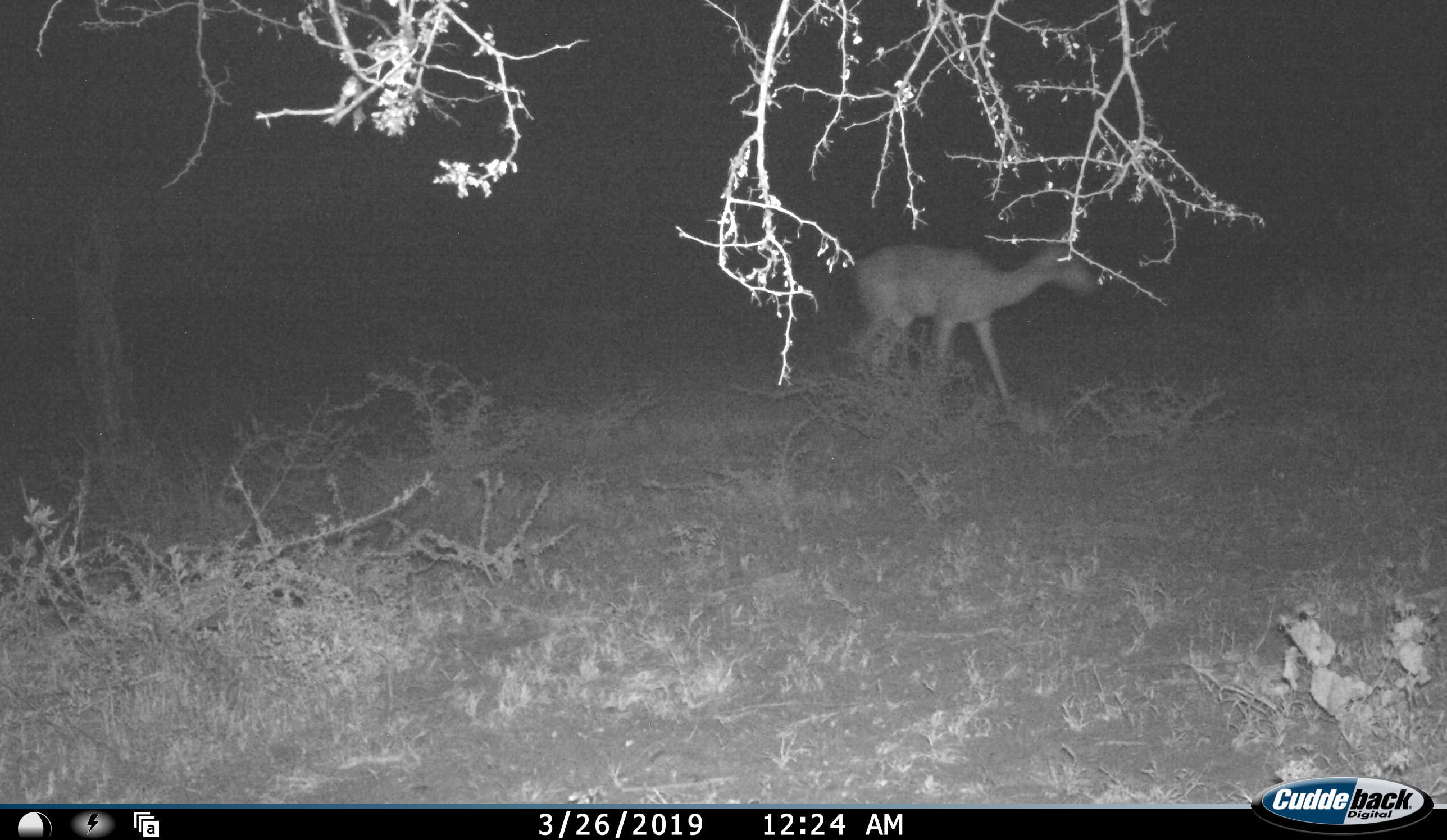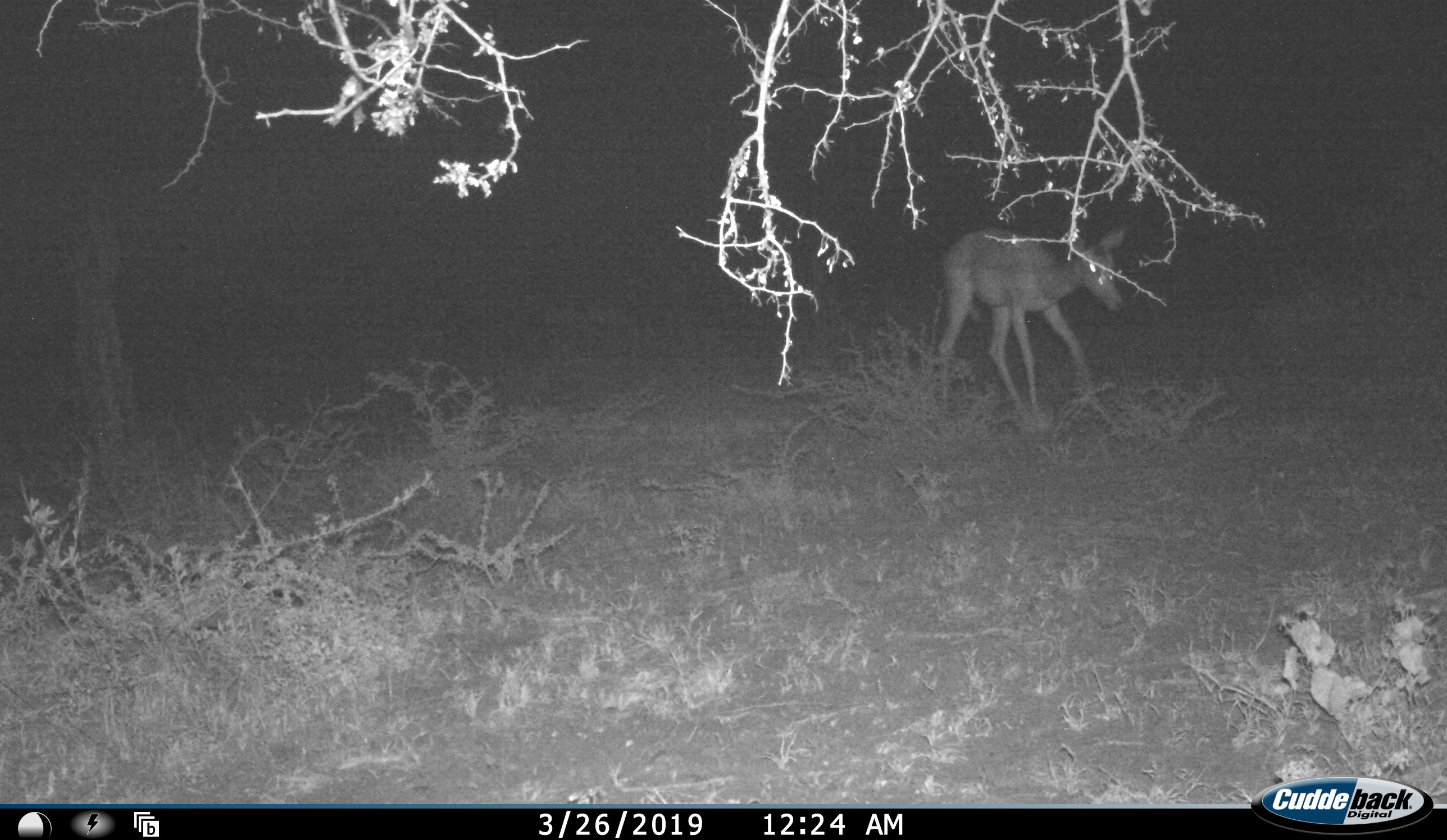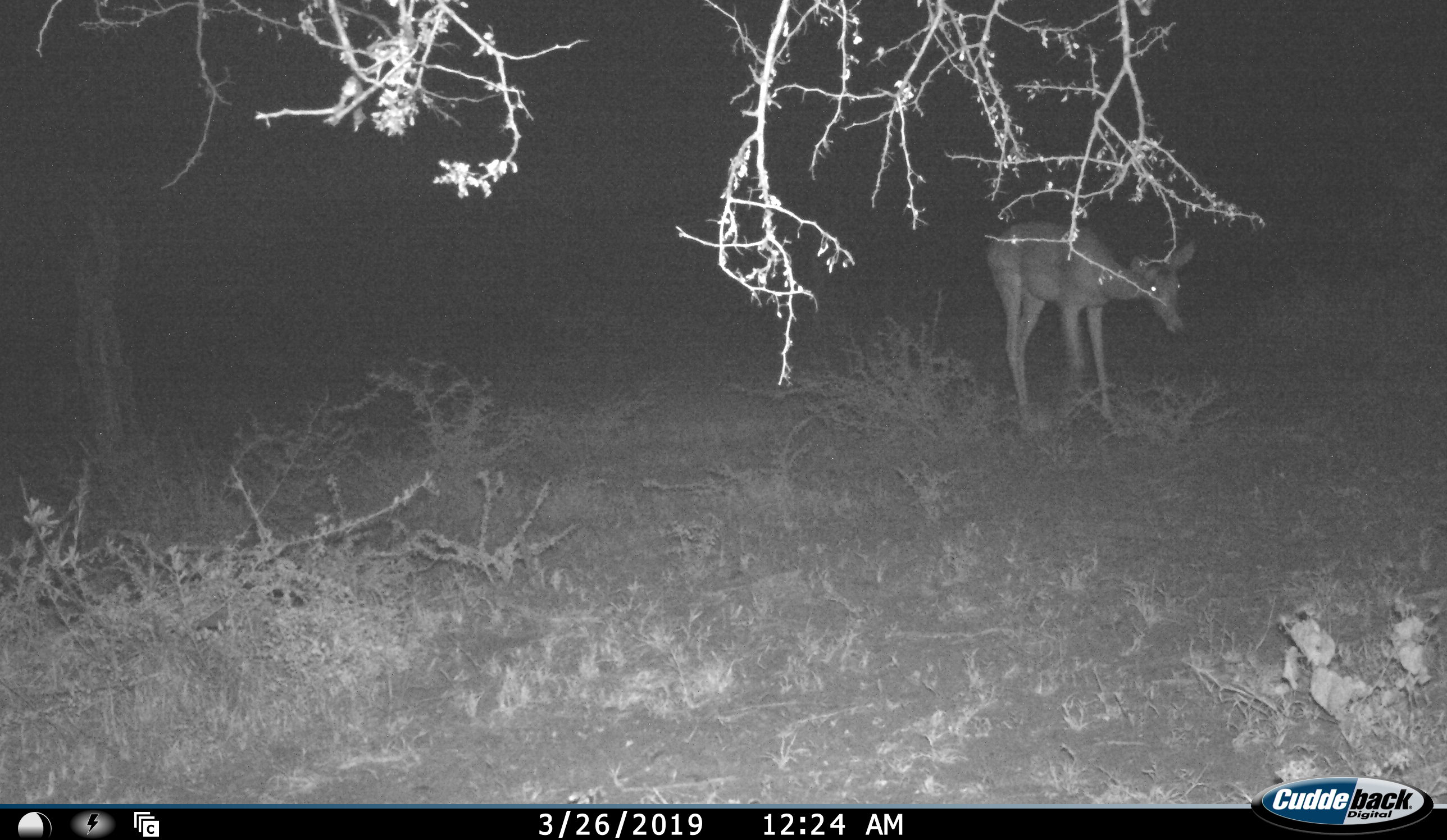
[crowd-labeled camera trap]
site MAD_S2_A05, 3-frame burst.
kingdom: Animalia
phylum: Chordata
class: Mammalia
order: Artiodactyla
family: Bovidae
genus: Aepyceros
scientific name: Aepyceros melampus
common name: impala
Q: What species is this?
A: Impala (Aepyceros melampus).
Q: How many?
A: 1.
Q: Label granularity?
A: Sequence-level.